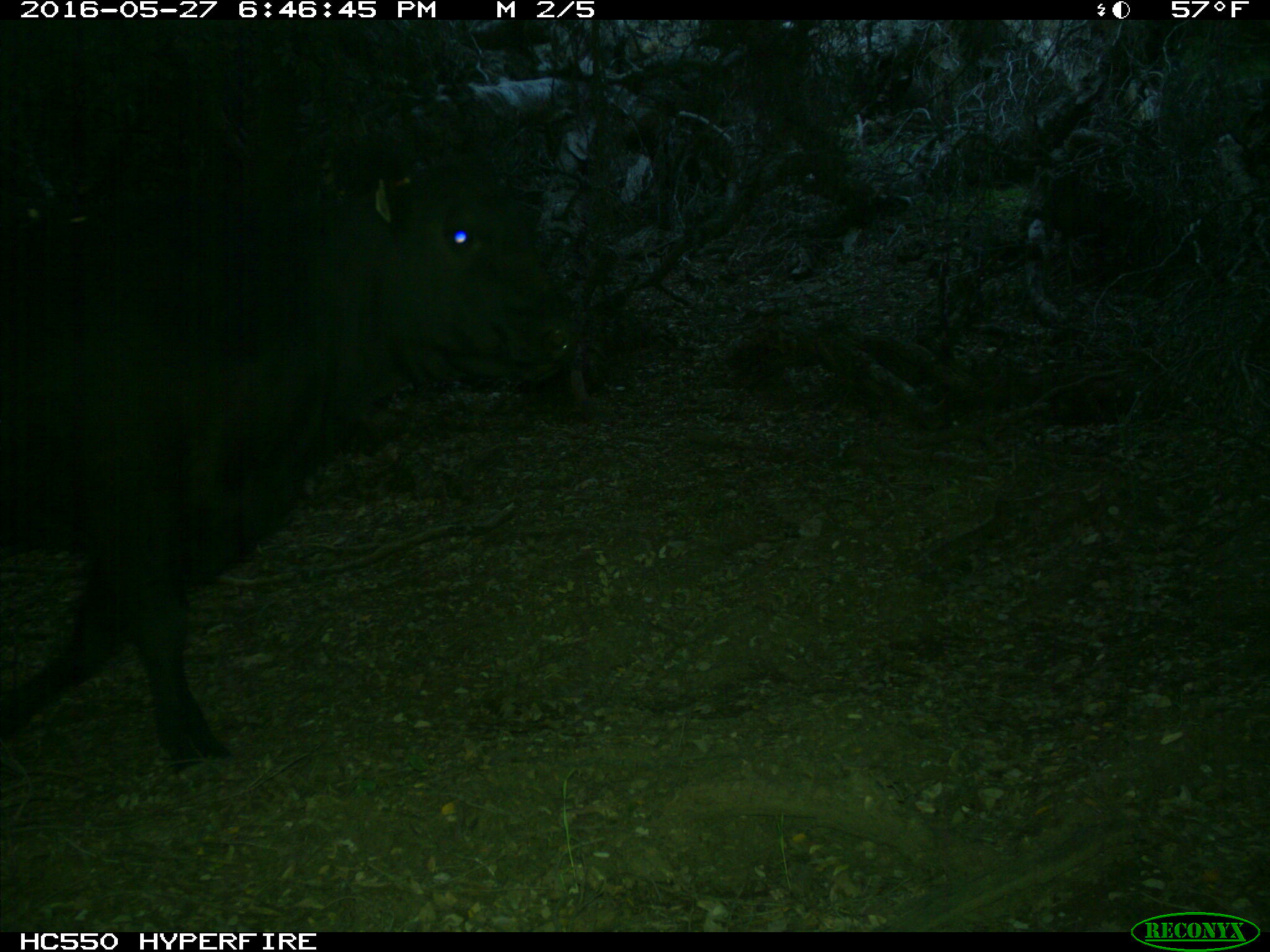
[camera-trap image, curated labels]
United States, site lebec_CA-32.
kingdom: Animalia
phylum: Chordata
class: Mammalia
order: Artiodactyla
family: Bovidae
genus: Bos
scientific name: Bos taurus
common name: domestic cow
Bos taurus (domestic cow).